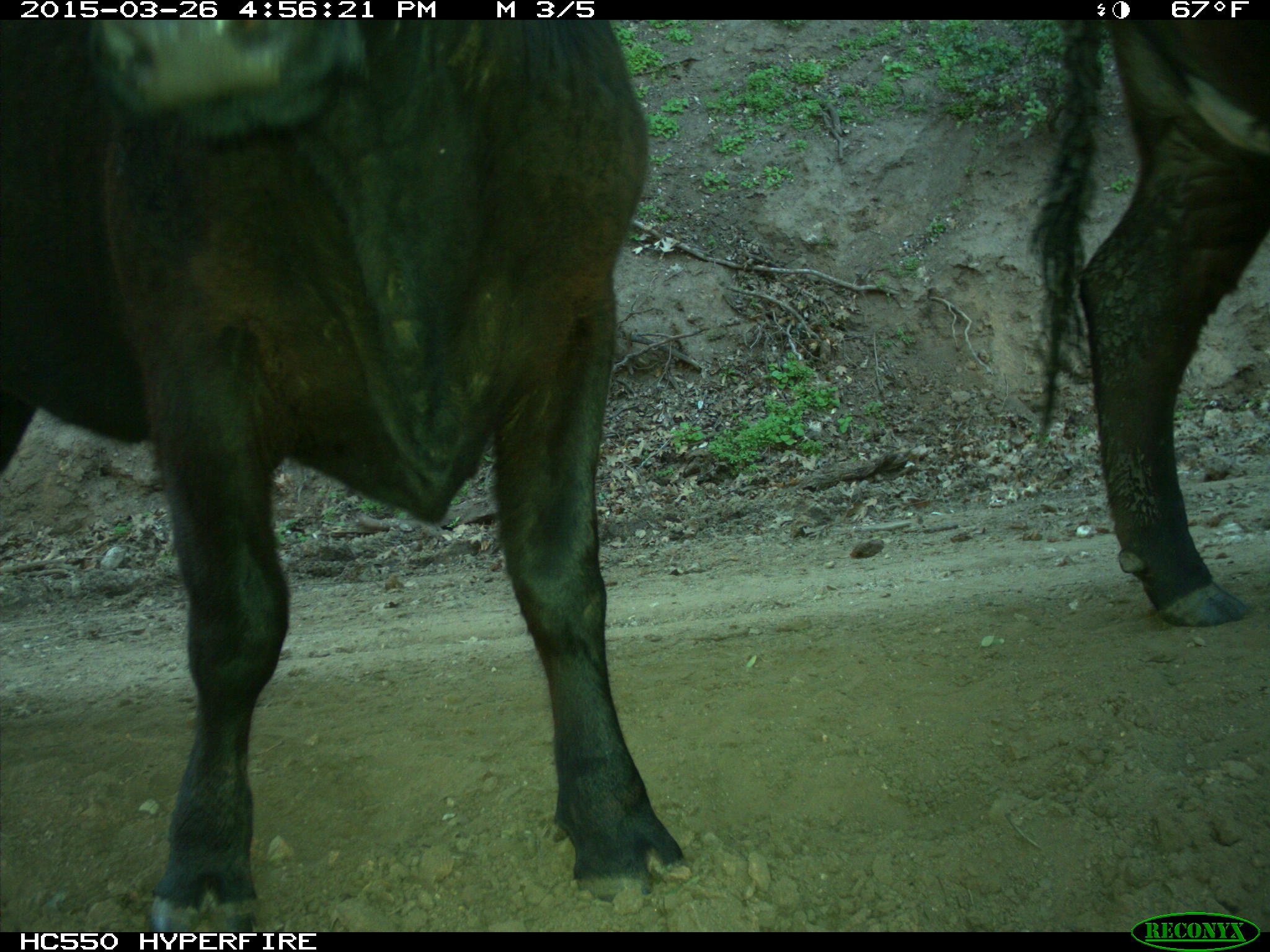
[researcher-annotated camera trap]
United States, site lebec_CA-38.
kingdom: Animalia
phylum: Chordata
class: Mammalia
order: Artiodactyla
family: Bovidae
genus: Bos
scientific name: Bos taurus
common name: domestic cow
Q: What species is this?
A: Bos taurus (domestic cow).